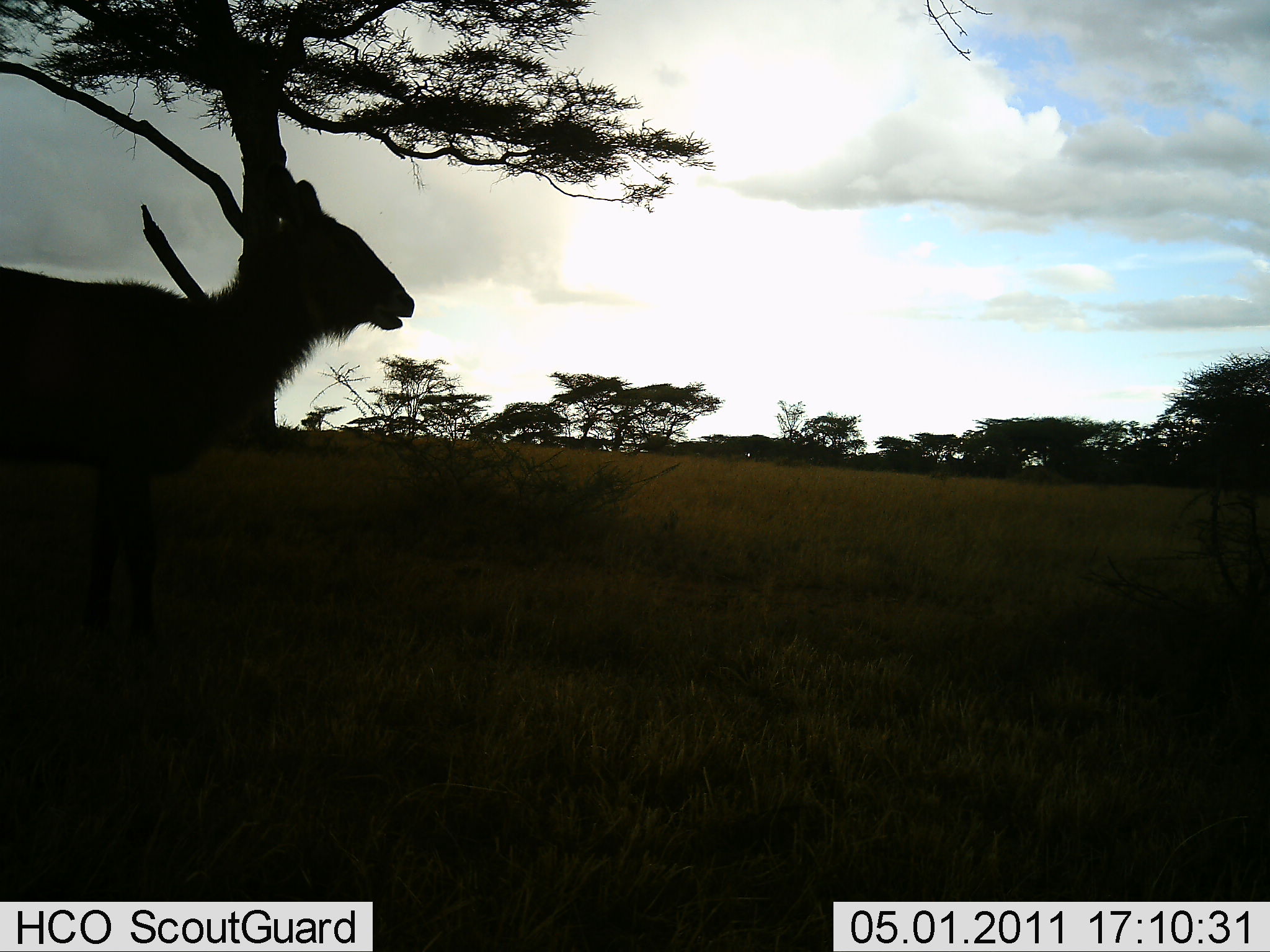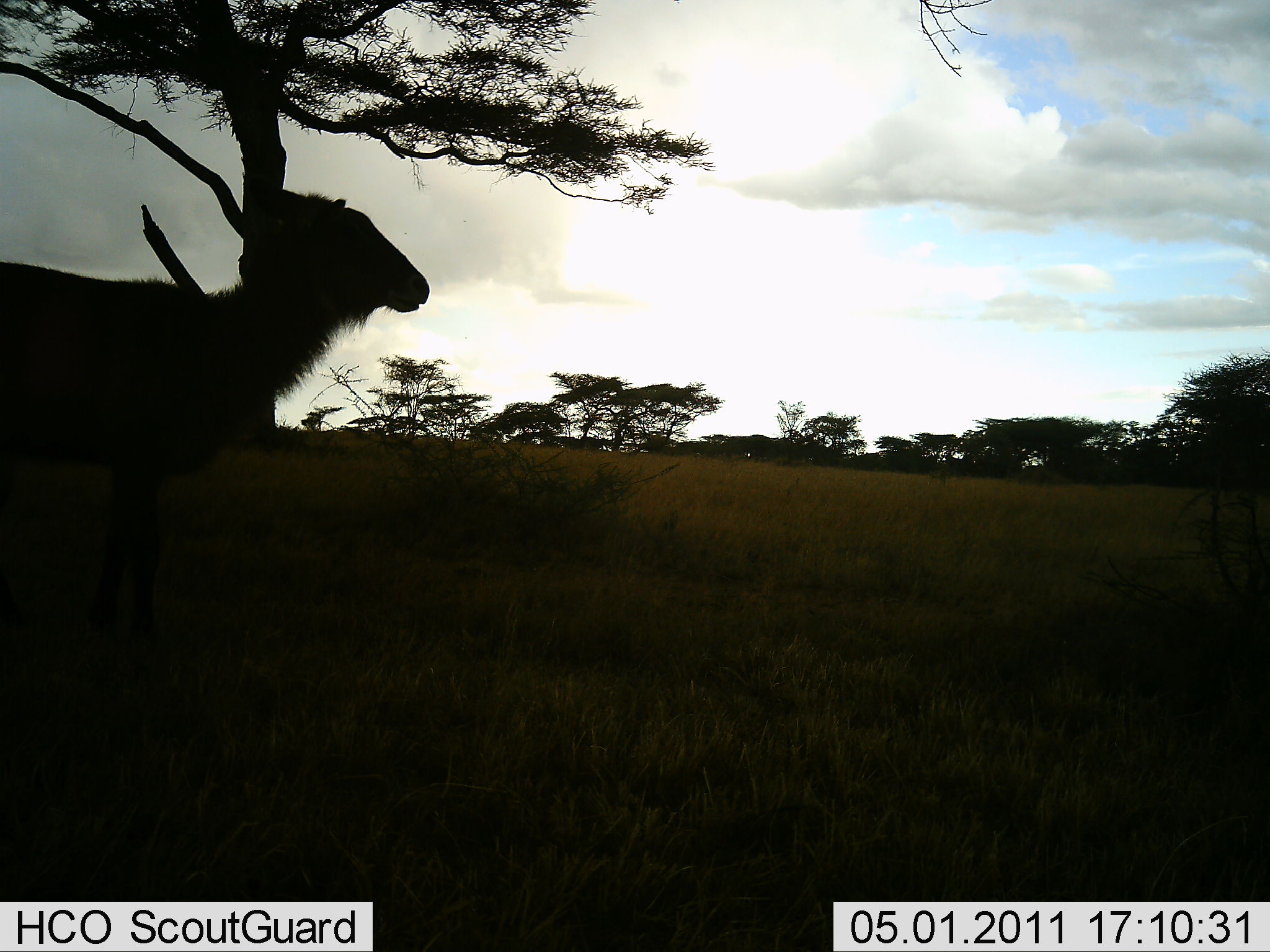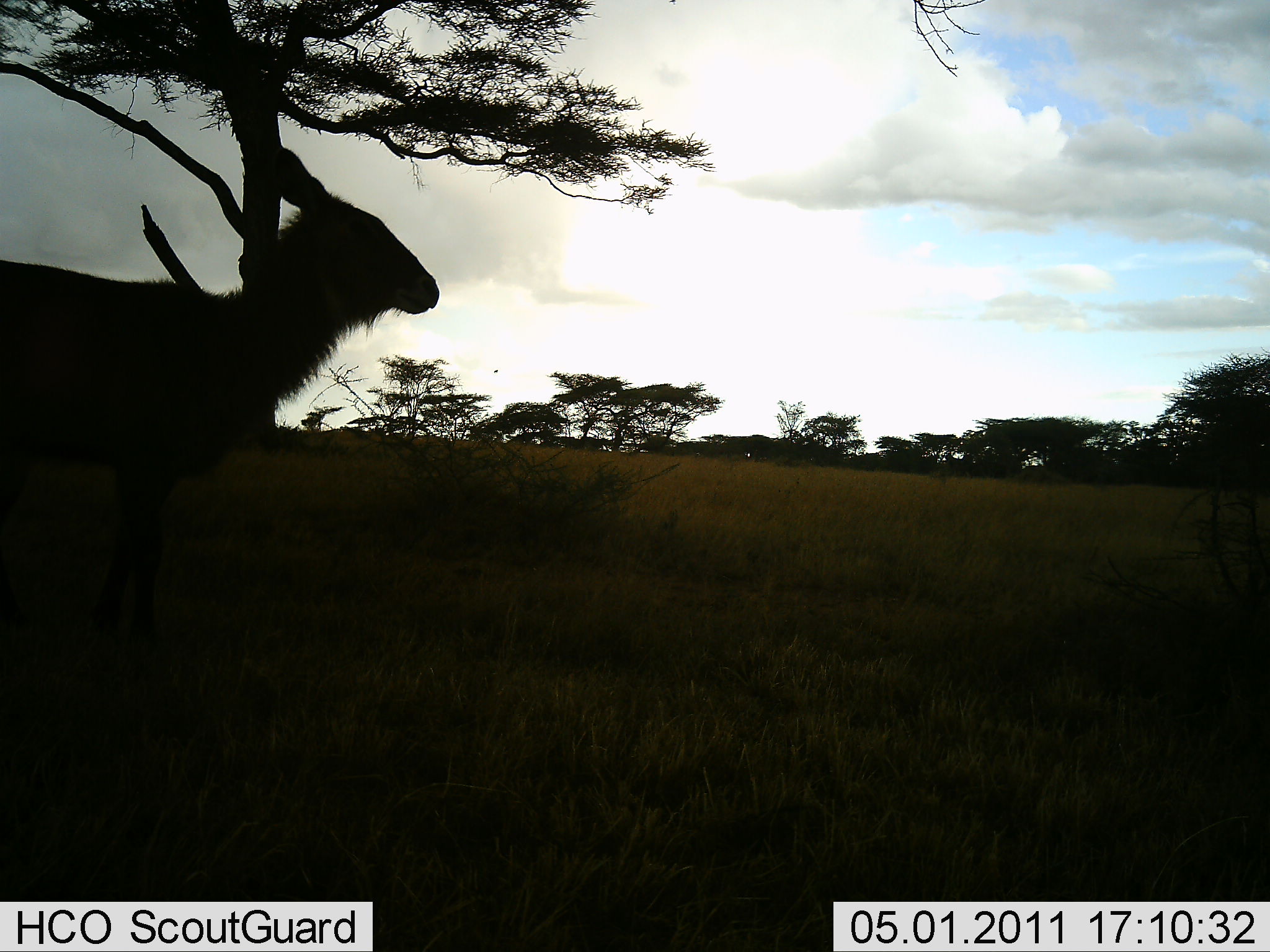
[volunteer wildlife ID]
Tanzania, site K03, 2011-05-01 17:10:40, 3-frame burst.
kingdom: Animalia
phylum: Chordata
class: Mammalia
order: Artiodactyla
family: Bovidae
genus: Kobus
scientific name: Kobus ellipsiprymnus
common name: waterbuck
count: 1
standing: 100%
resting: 0%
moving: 14%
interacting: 0%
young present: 0%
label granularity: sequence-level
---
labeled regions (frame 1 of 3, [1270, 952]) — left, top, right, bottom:
animal: 1, 161, 418, 547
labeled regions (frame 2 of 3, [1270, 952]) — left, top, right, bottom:
animal: 1, 184, 431, 549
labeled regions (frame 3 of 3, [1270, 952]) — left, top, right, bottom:
animal: 0, 145, 443, 554